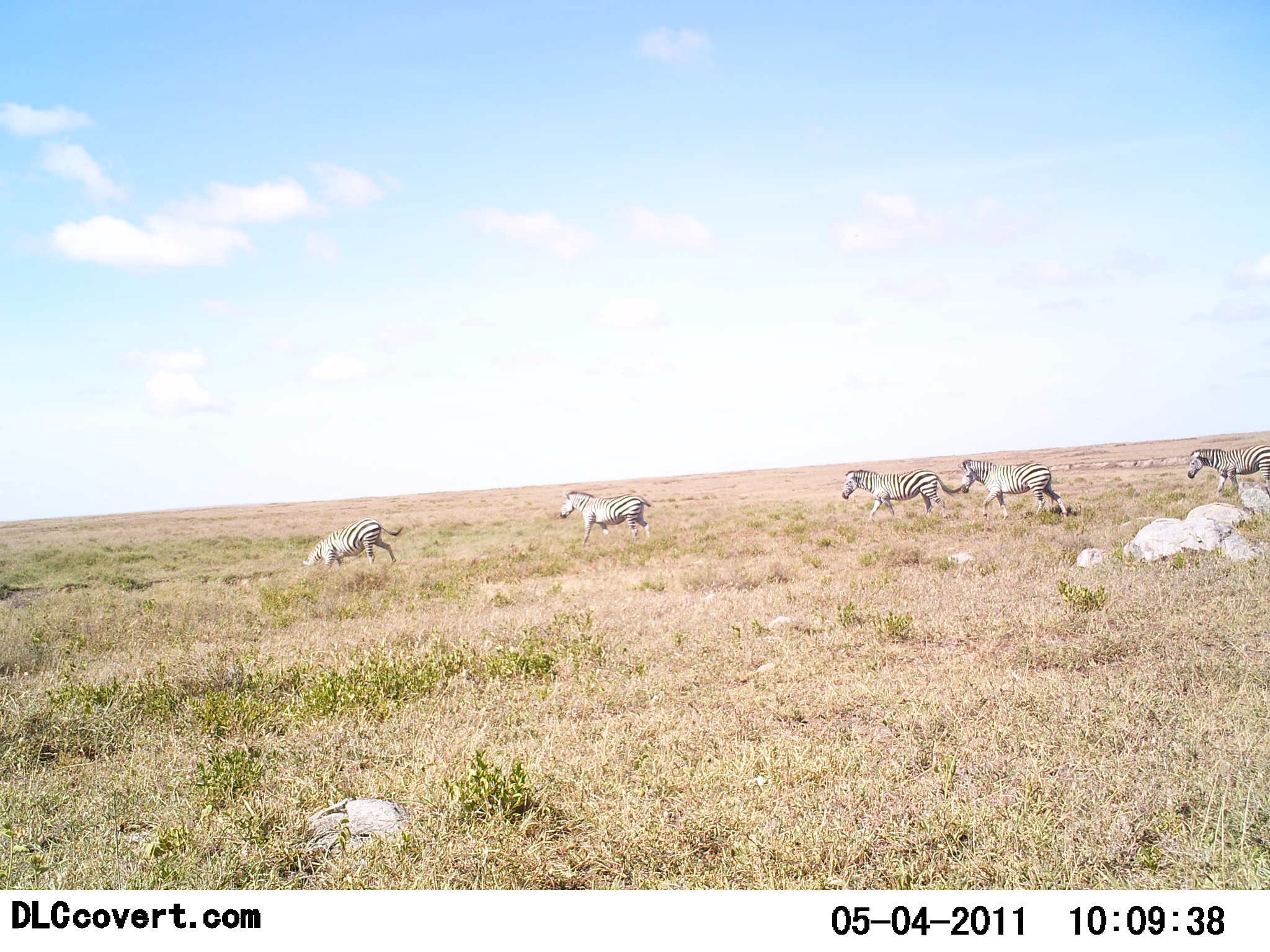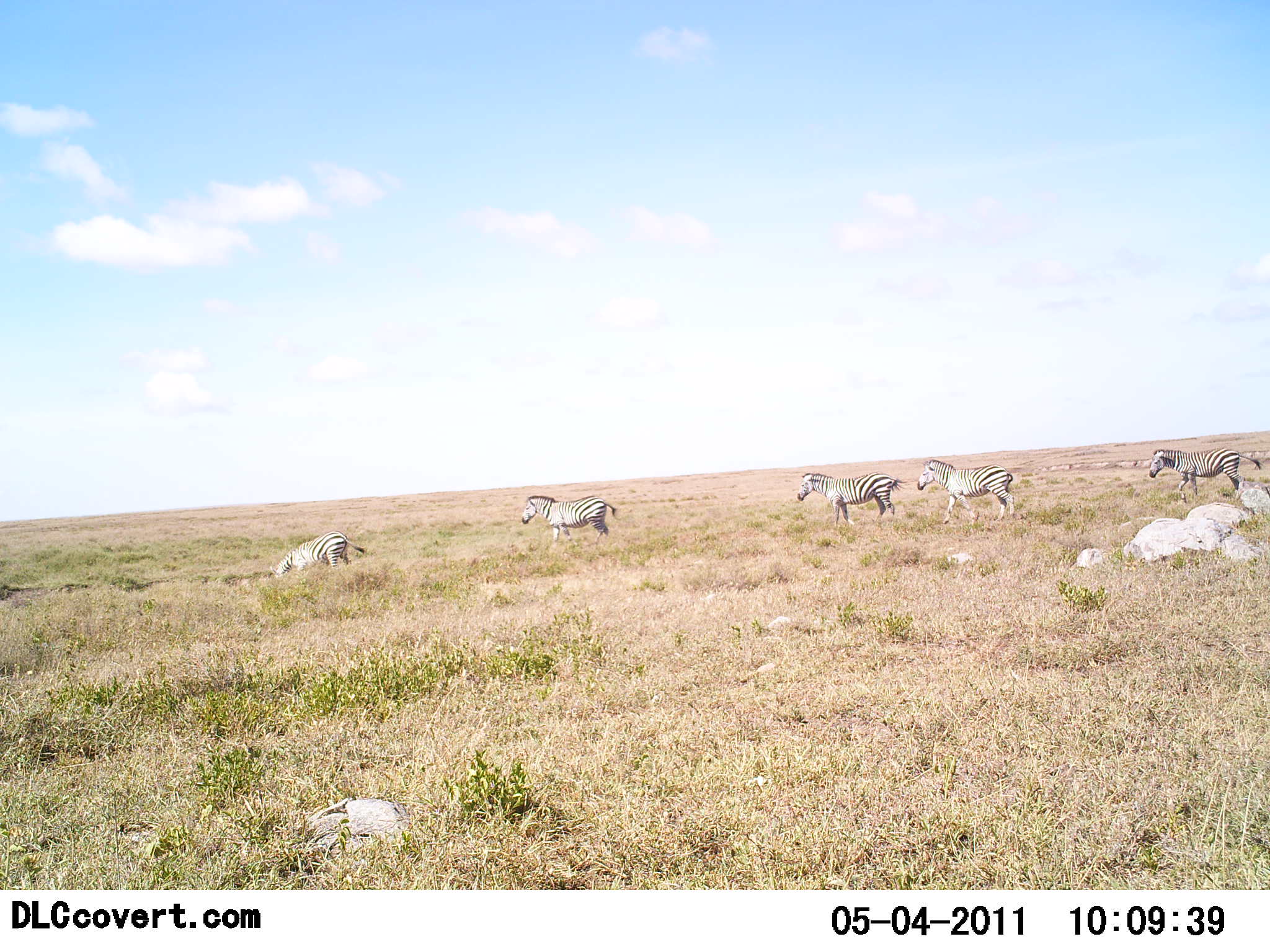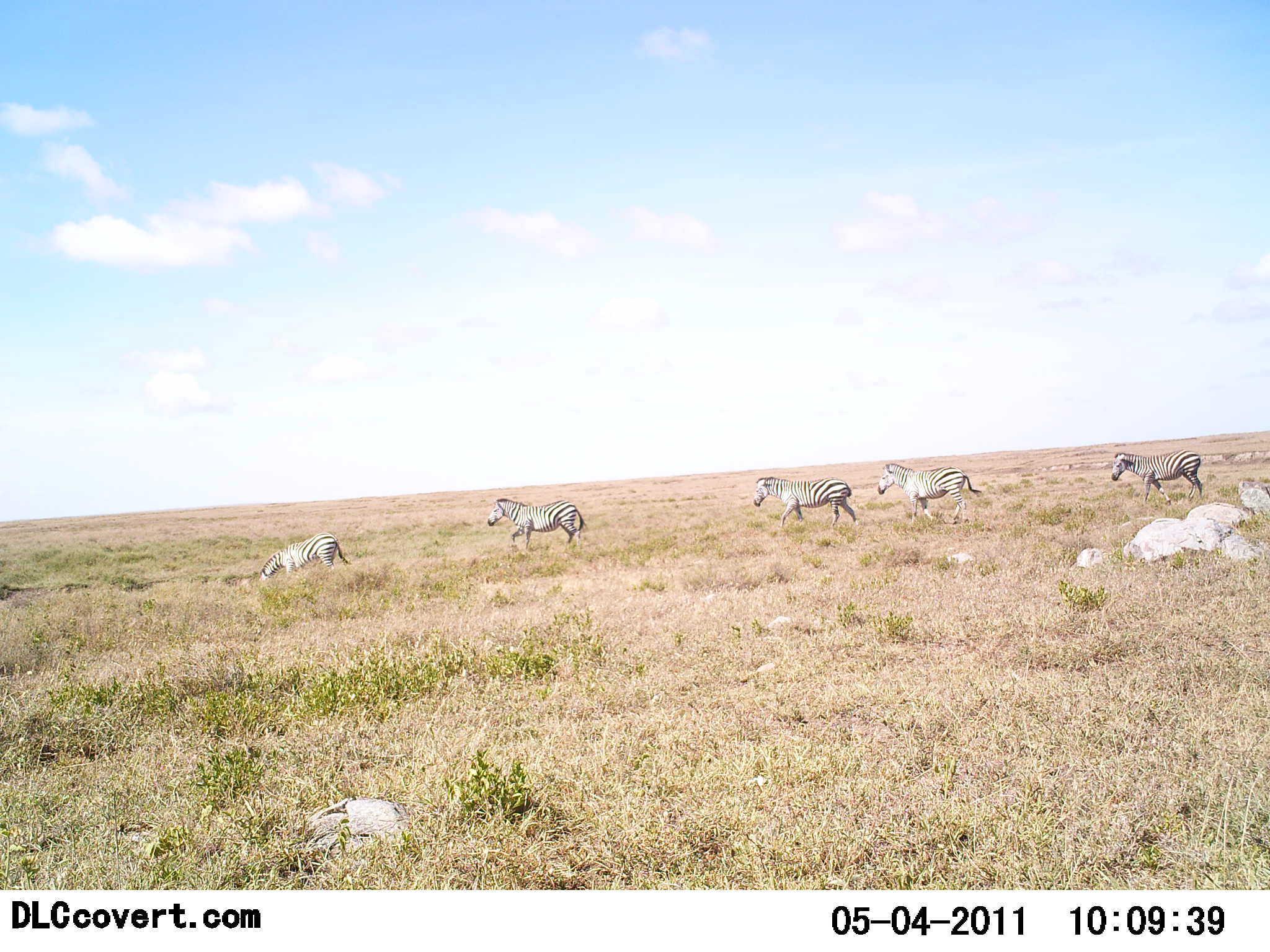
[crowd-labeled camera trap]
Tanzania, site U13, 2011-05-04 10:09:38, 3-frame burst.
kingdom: Animalia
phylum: Chordata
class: Mammalia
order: Perissodactyla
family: Equidae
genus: Equus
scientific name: Equus quagga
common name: plains zebra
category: zebra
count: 5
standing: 0%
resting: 0%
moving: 100%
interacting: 0%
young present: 0%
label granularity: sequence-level